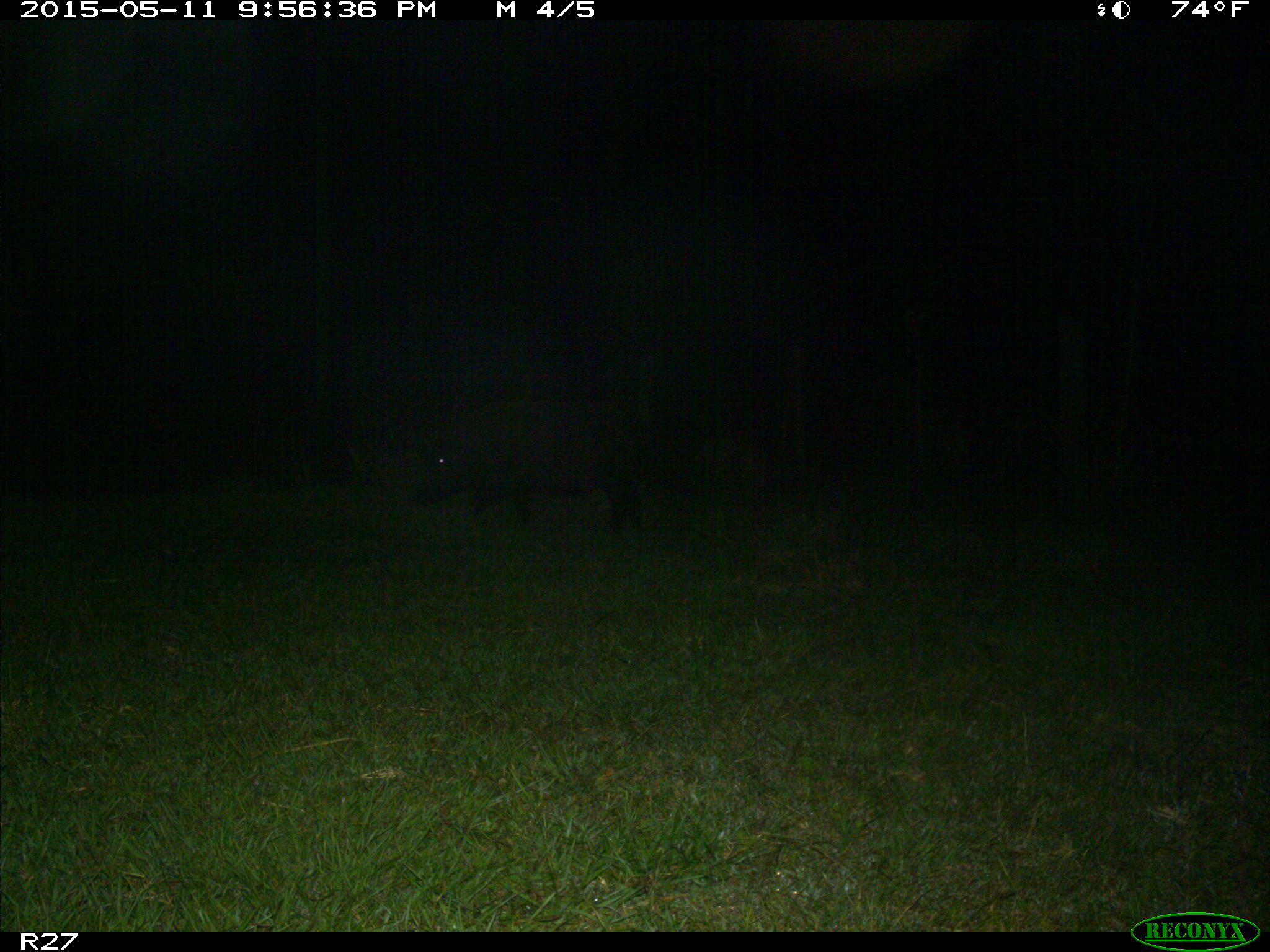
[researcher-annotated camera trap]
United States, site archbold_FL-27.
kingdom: Animalia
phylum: Chordata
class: Mammalia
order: Artiodactyla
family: Suidae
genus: Sus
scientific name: Sus scrofa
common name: wild boar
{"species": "Sus scrofa (wild boar)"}